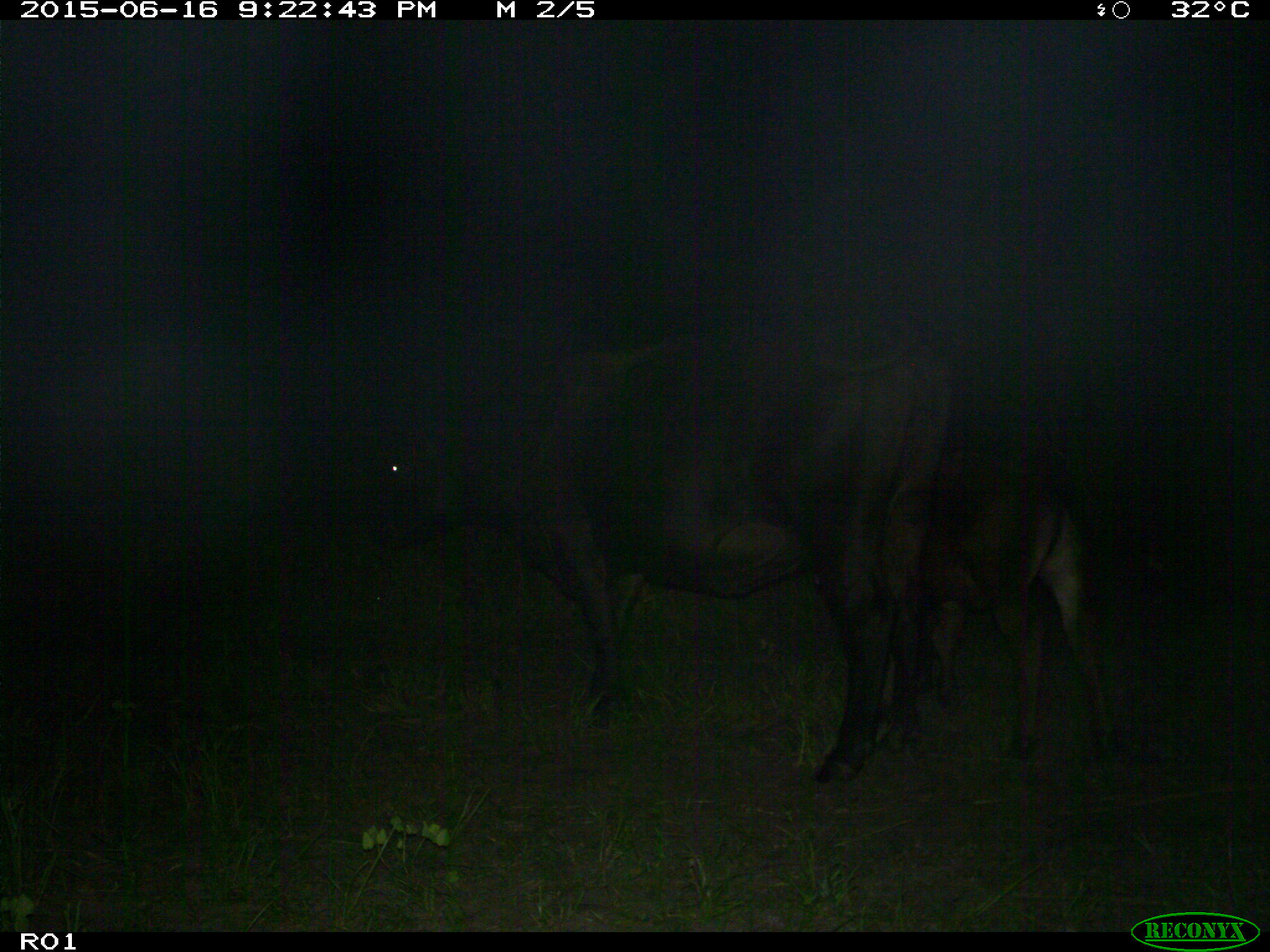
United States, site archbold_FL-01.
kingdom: Animalia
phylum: Chordata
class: Mammalia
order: Artiodactyla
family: Bovidae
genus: Bos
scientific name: Bos taurus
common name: domestic cow